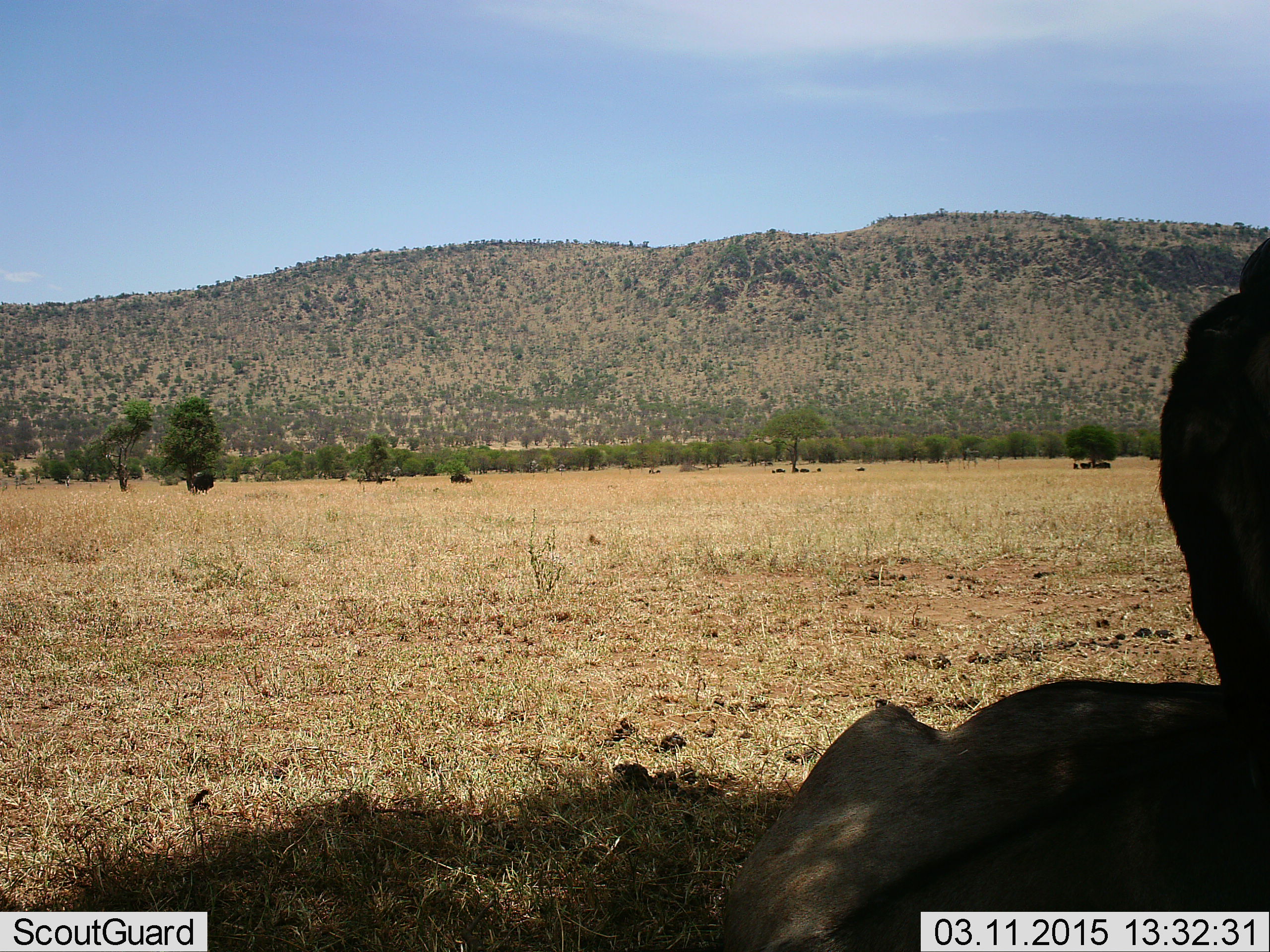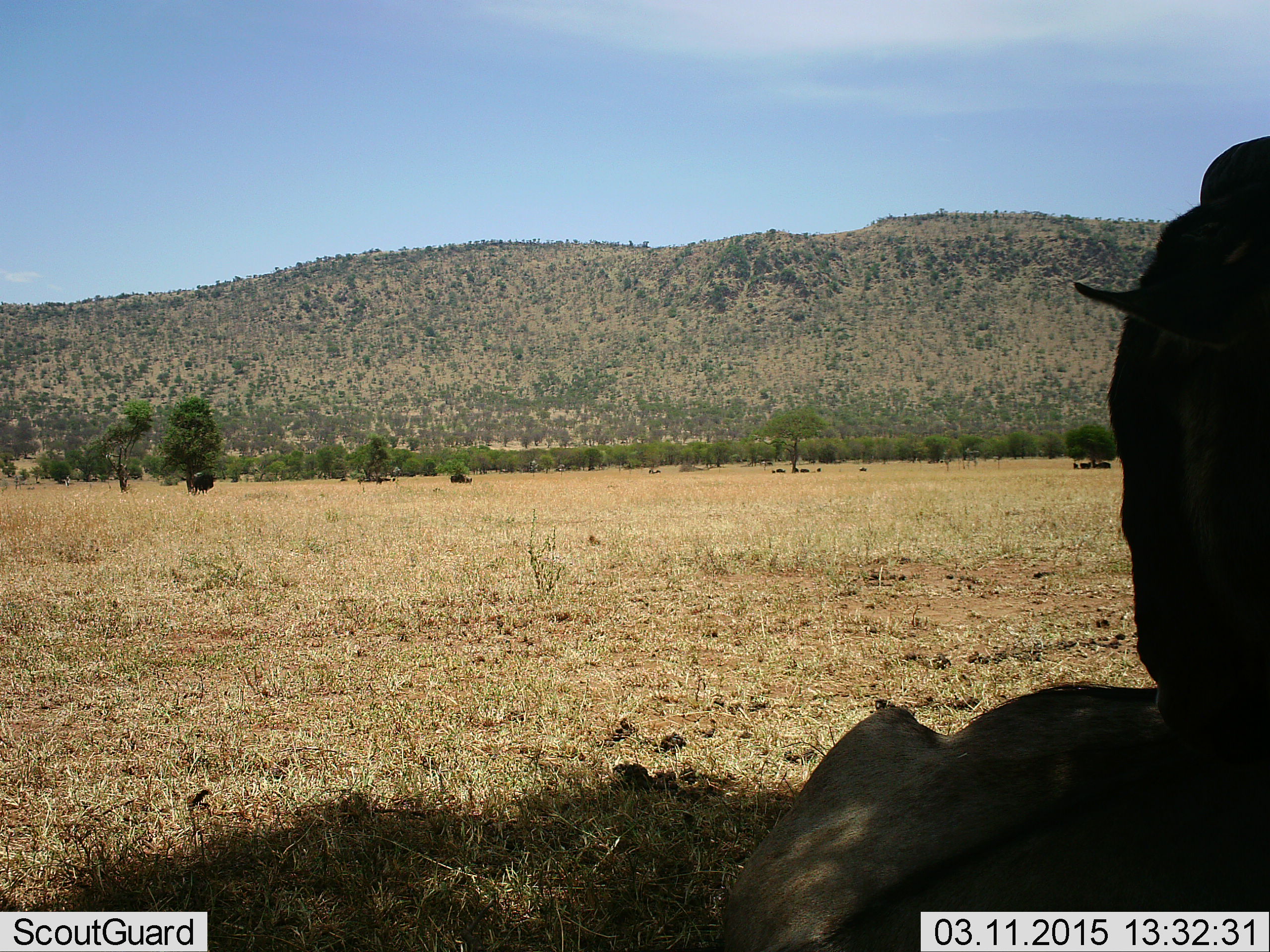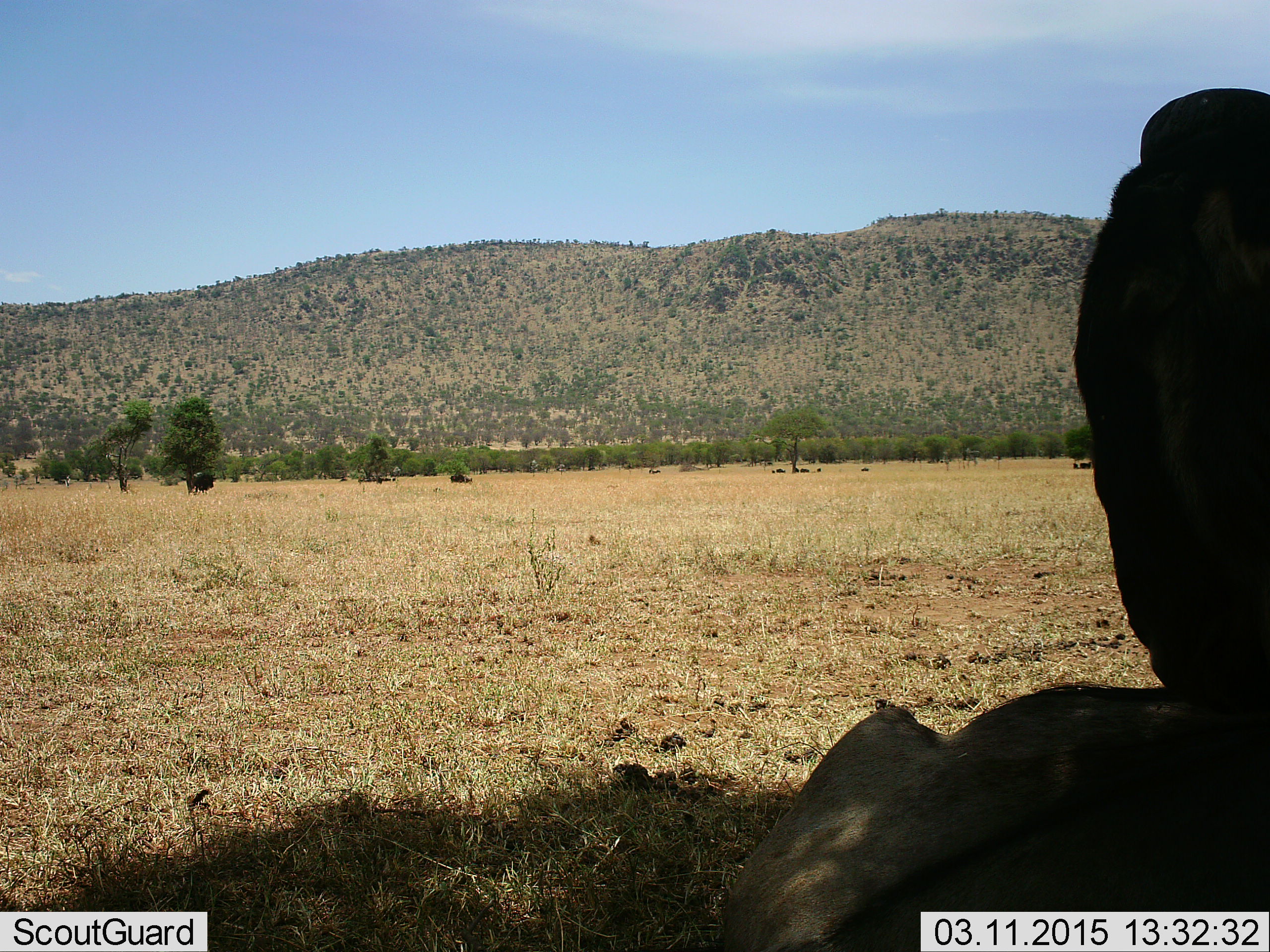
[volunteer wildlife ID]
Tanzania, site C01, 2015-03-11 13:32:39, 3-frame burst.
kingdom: Animalia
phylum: Chordata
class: Mammalia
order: Artiodactyla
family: Bovidae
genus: Connochaetes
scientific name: Connochaetes taurinus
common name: blue wildebeest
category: wildebeest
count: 4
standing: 82%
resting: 82%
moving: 18%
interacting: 0%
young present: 0%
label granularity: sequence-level